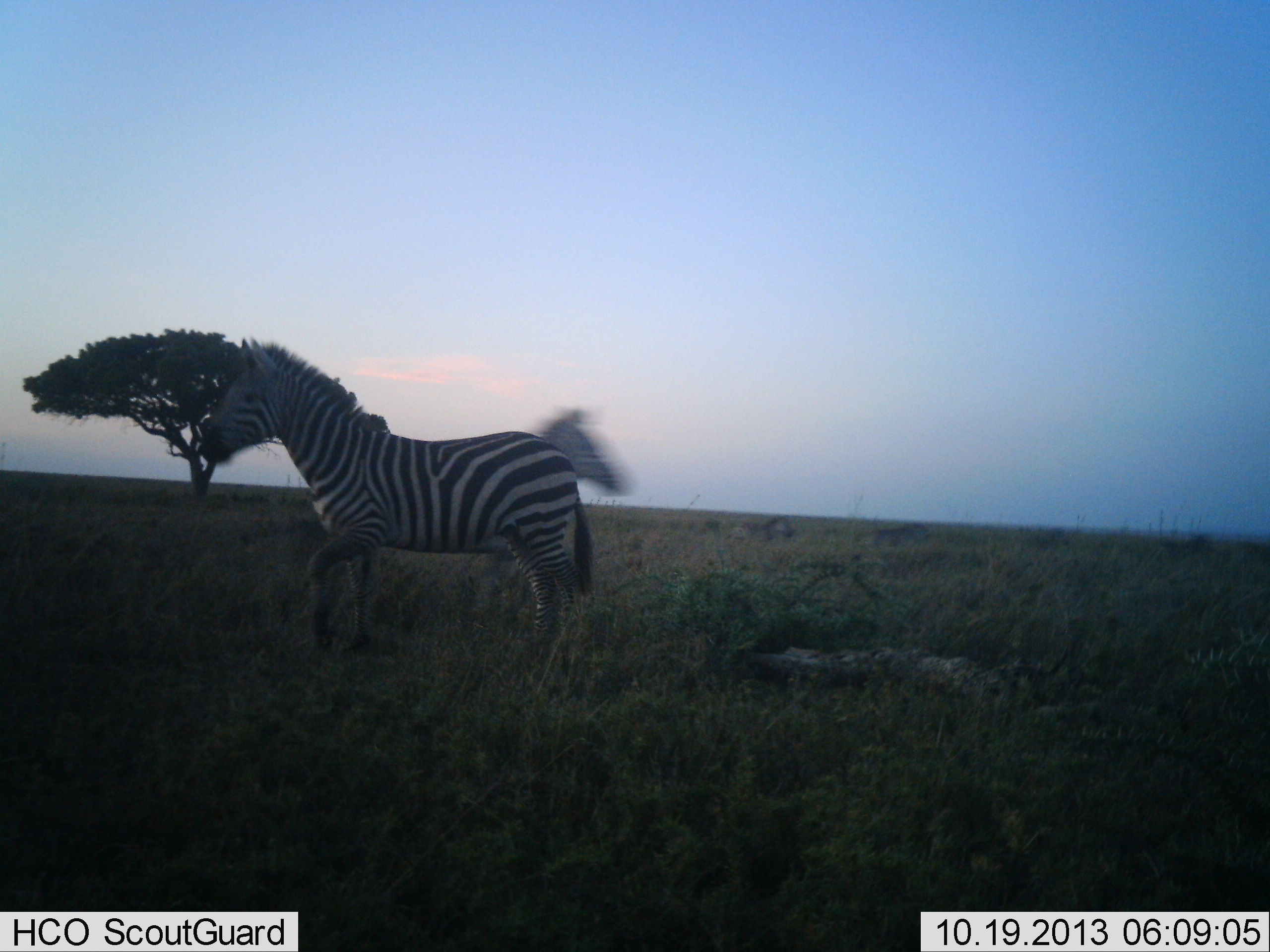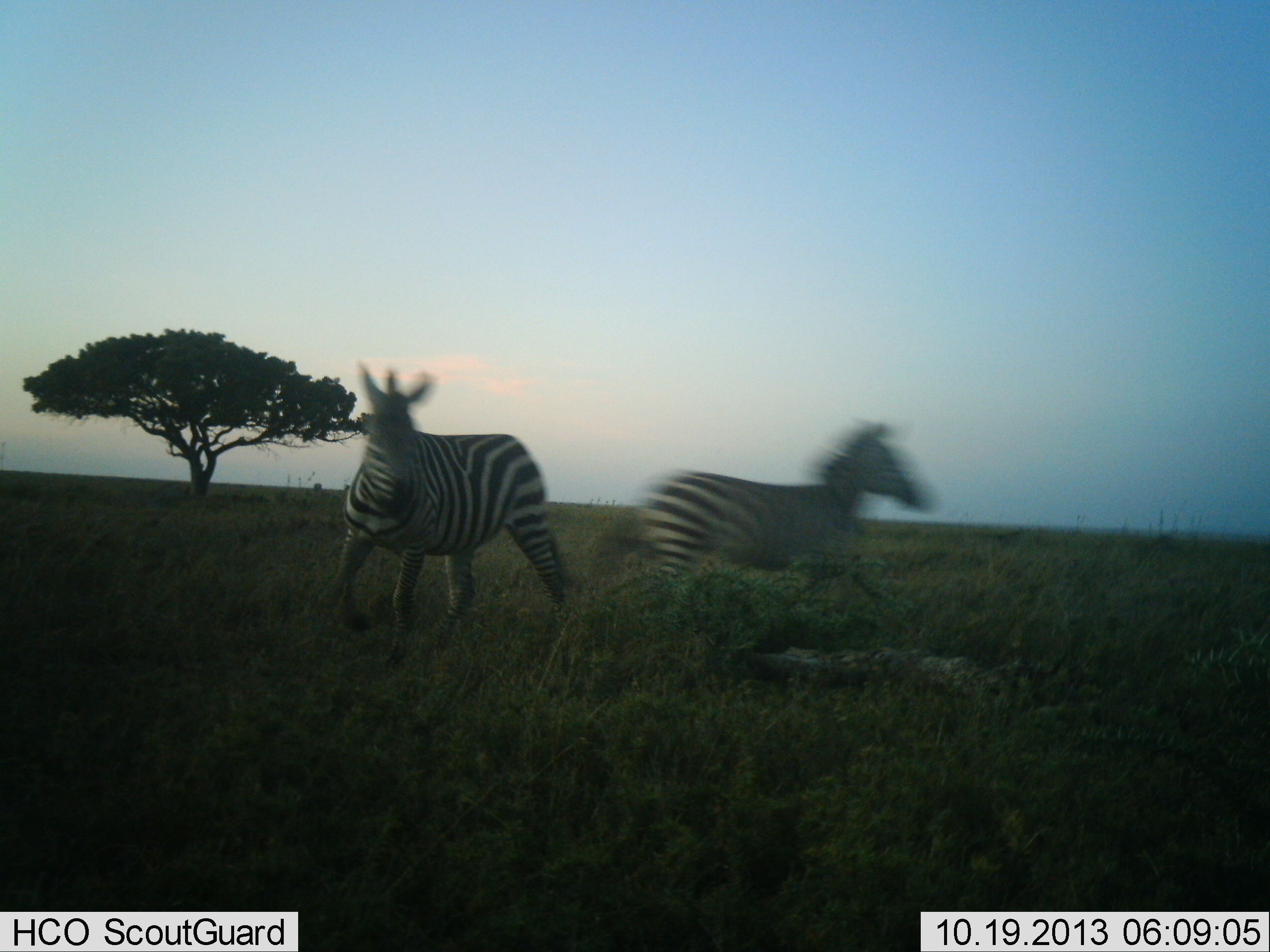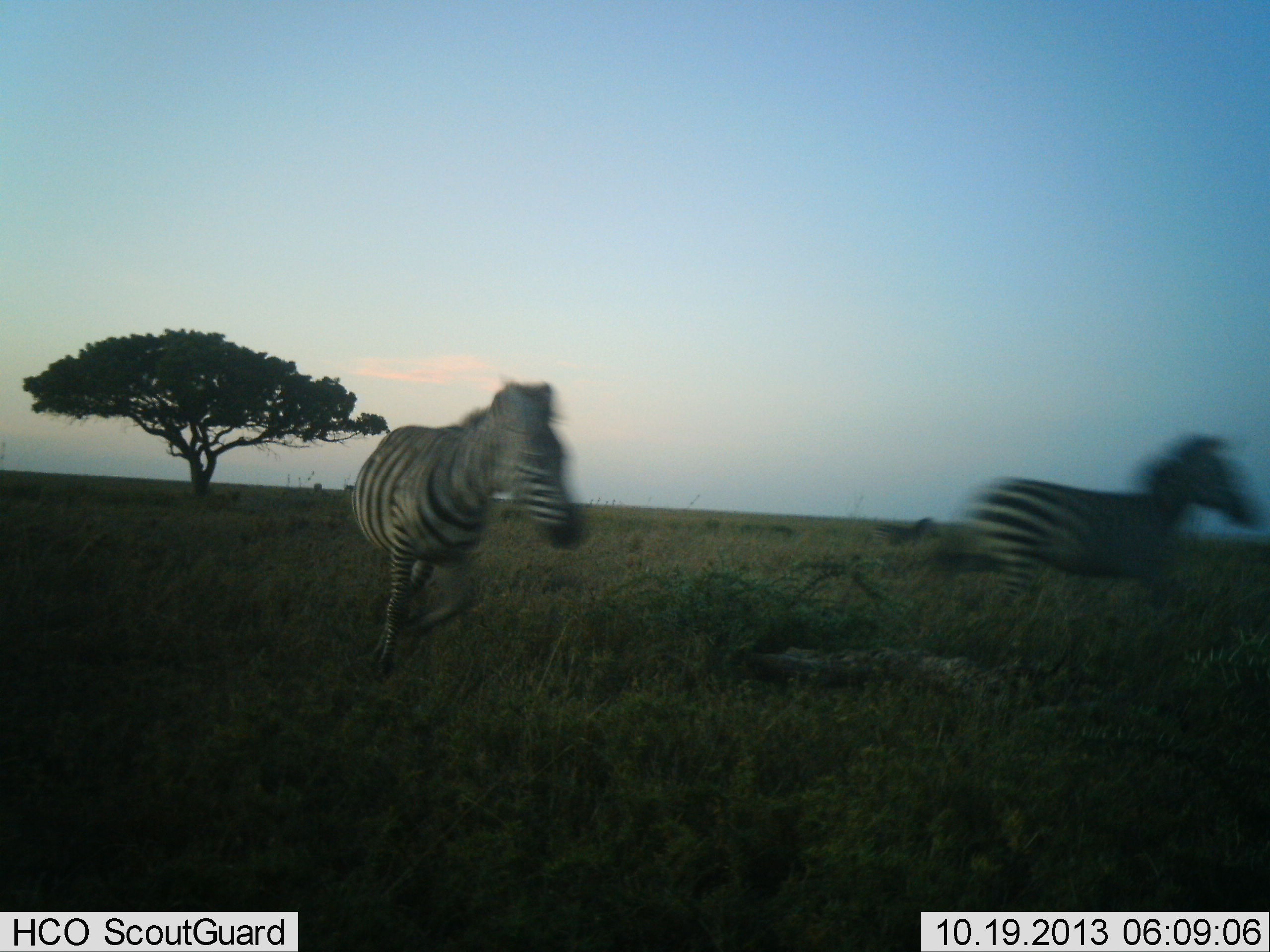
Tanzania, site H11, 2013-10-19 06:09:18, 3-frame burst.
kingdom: Animalia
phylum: Chordata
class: Mammalia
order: Perissodactyla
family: Equidae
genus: Equus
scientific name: Equus quagga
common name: plains zebra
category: zebra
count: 2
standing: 0%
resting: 0%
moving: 94%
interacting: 9%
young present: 3%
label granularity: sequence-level